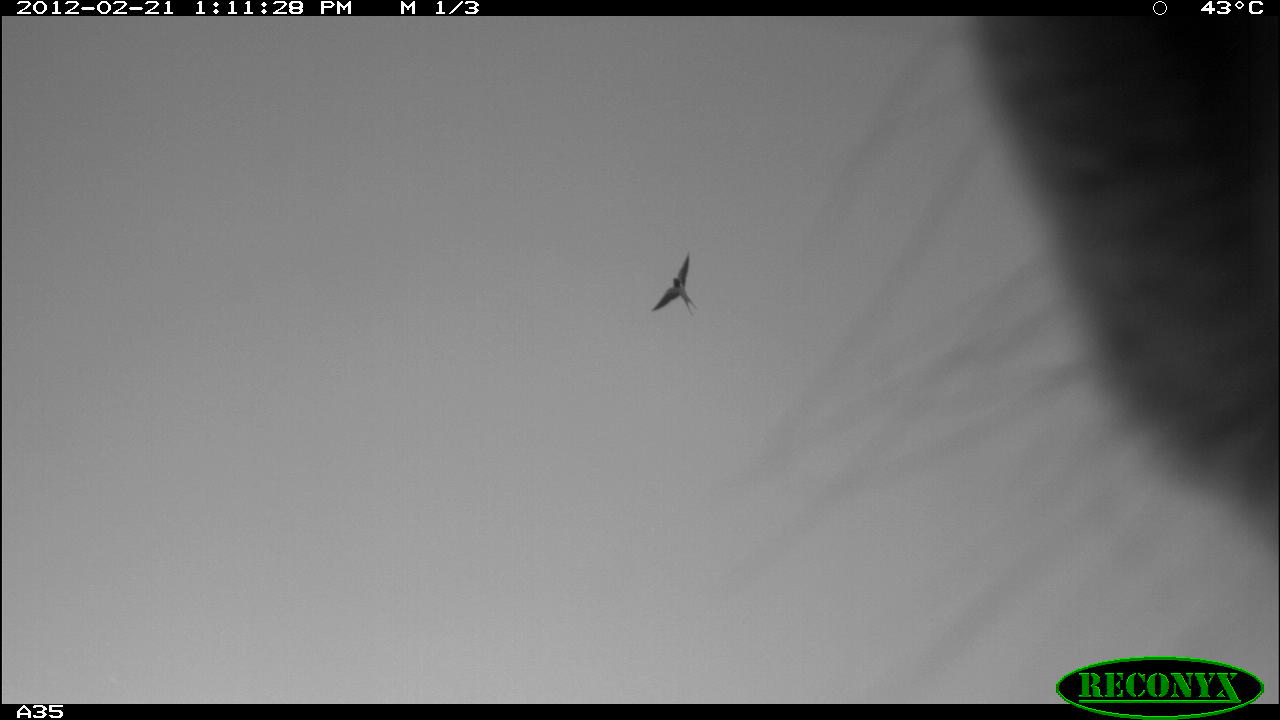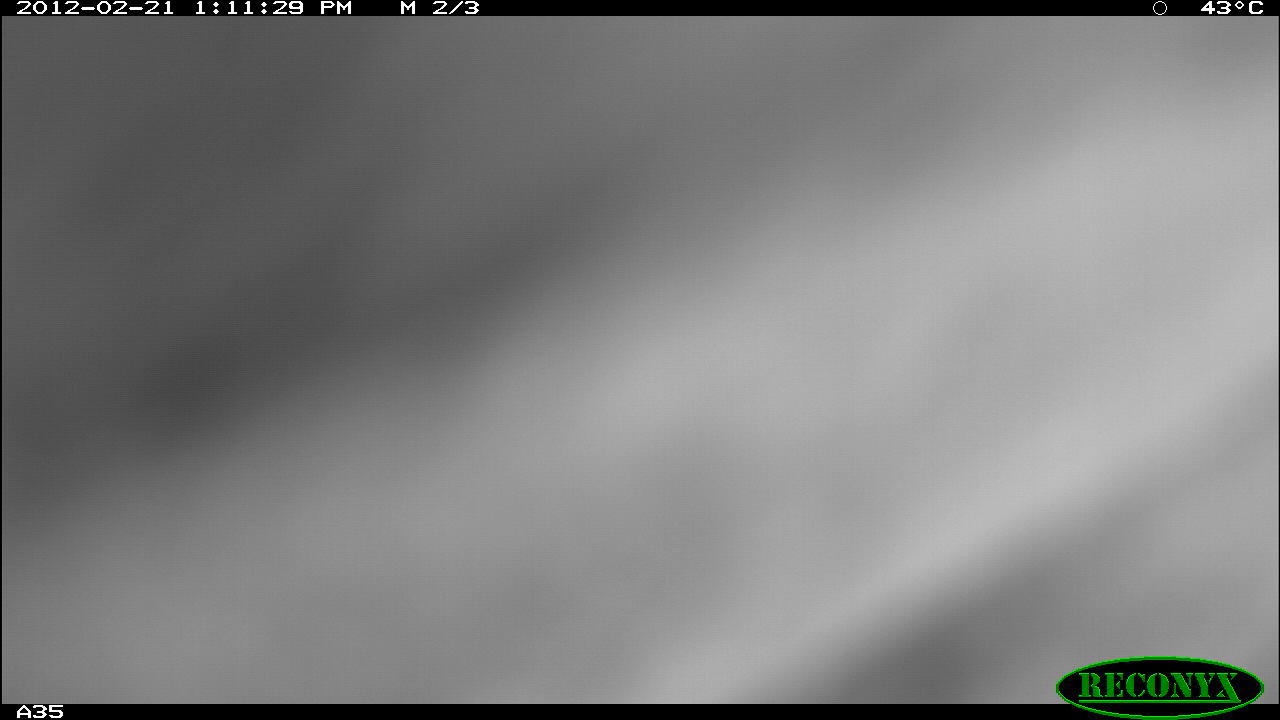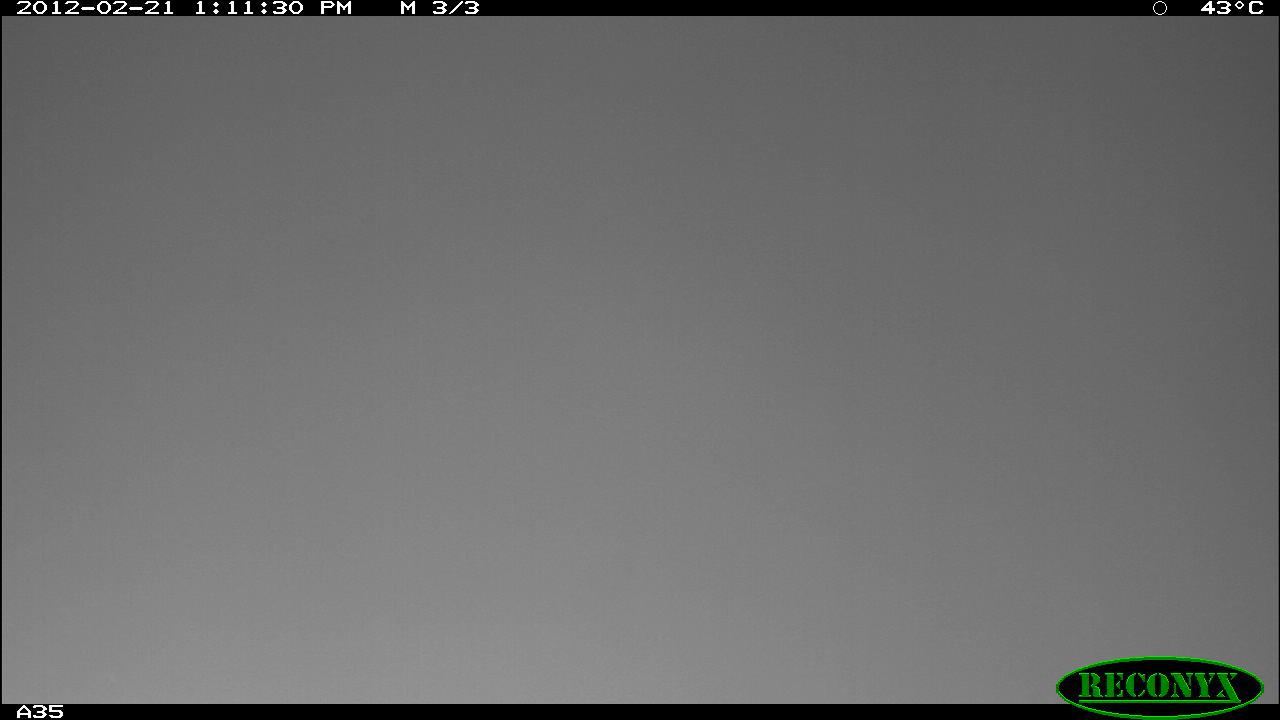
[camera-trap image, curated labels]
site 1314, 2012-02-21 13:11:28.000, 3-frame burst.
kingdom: Animalia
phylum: Chordata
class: Mammalia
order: Artiodactyla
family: Bovidae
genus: Bos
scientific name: Bos taurus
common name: domestic cattle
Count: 1.